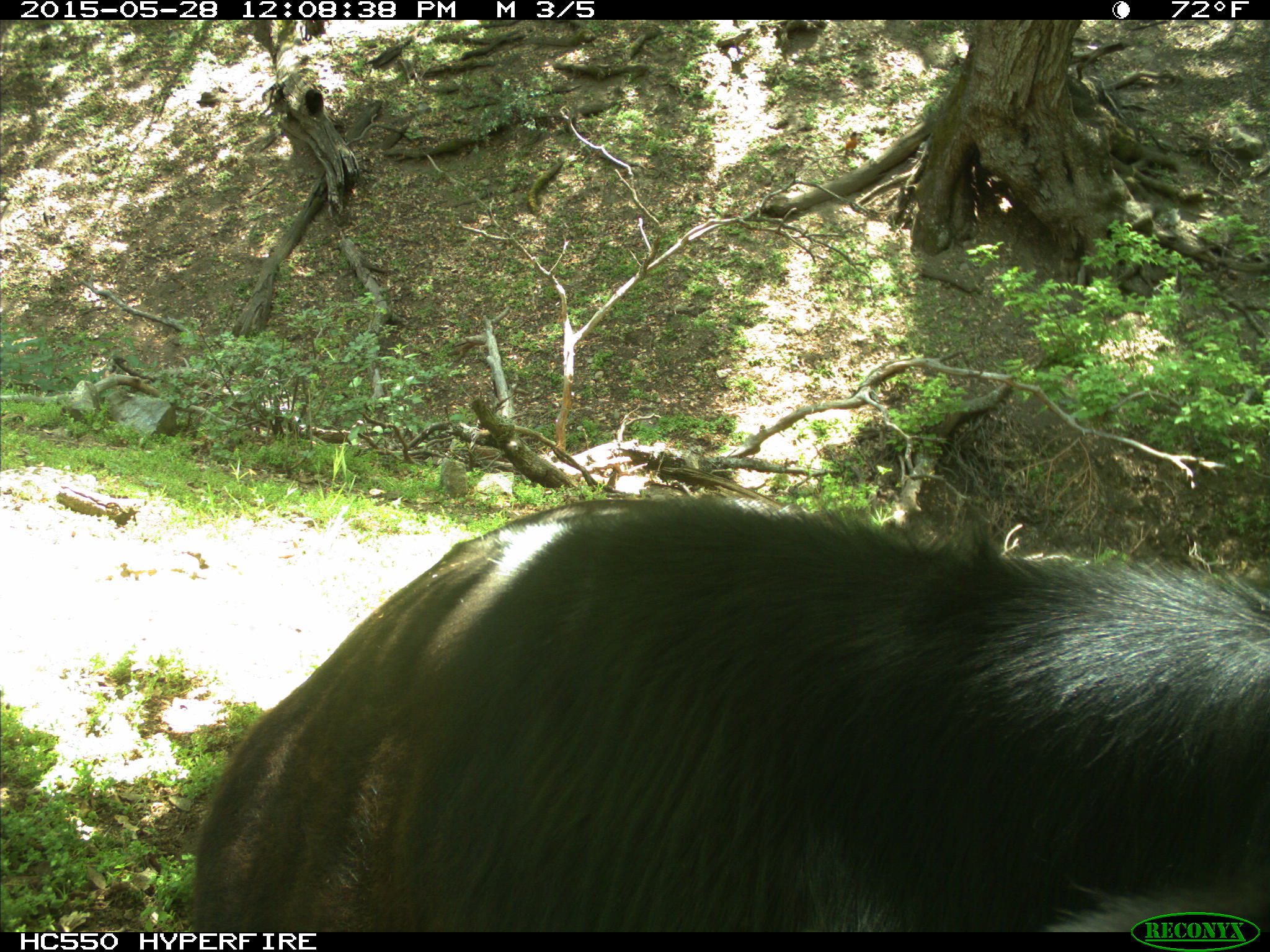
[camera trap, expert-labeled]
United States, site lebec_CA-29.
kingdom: Animalia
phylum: Chordata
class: Mammalia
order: Artiodactyla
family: Bovidae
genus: Bos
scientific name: Bos taurus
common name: domestic cow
Bos taurus (domestic cow).